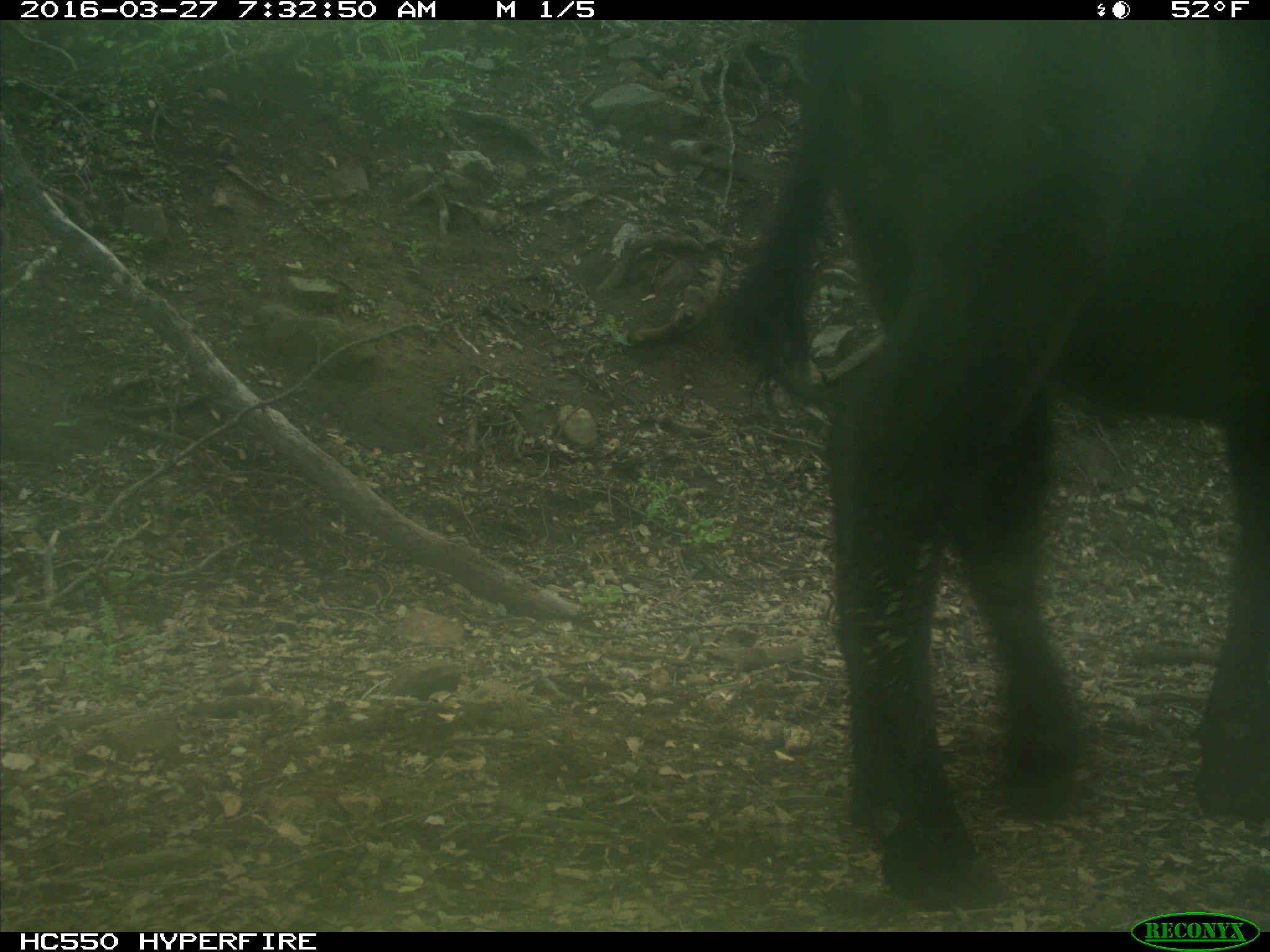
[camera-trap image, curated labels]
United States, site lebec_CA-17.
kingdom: Animalia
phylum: Chordata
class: Mammalia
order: Artiodactyla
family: Bovidae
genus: Bos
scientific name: Bos taurus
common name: domestic cow